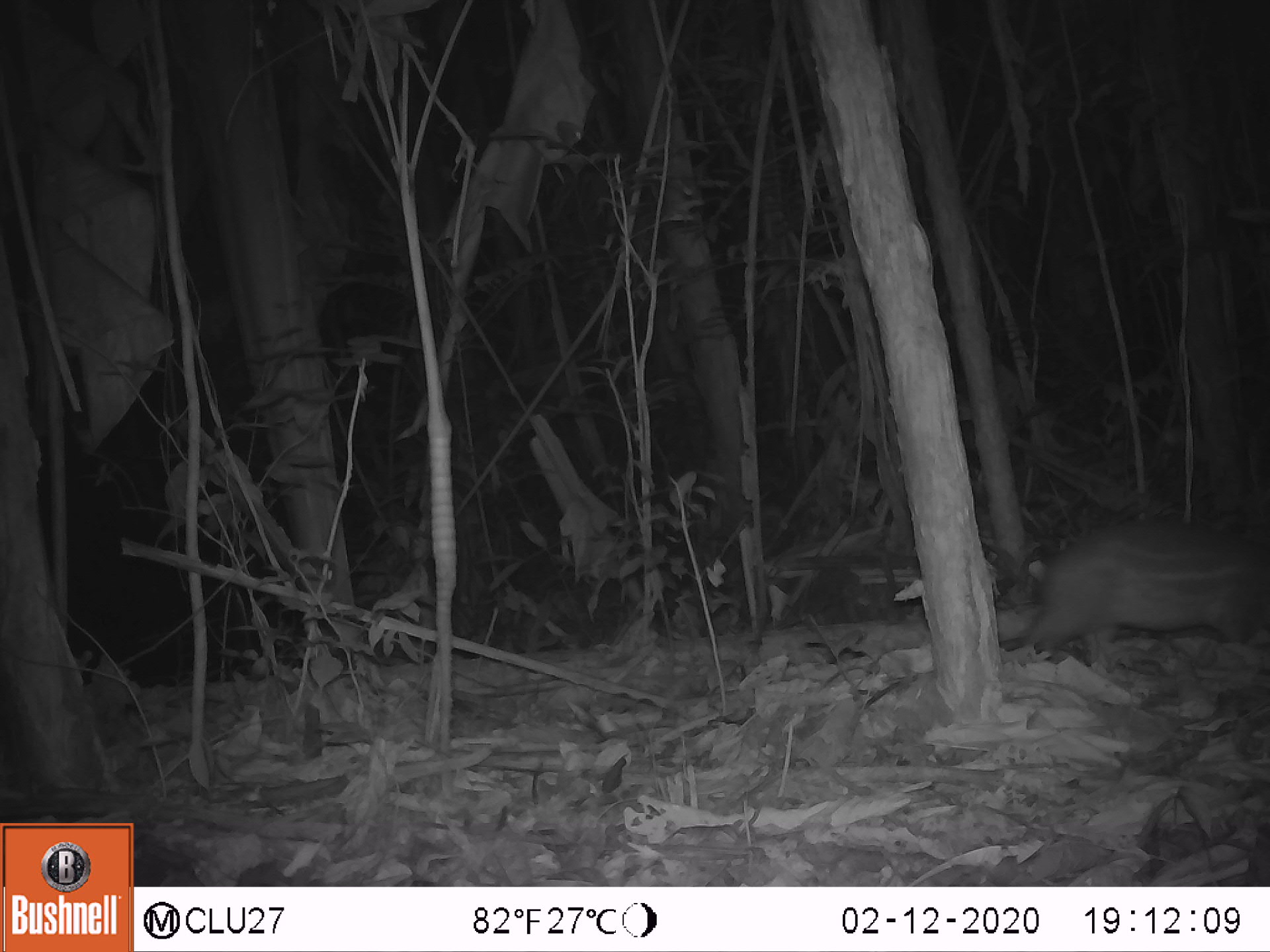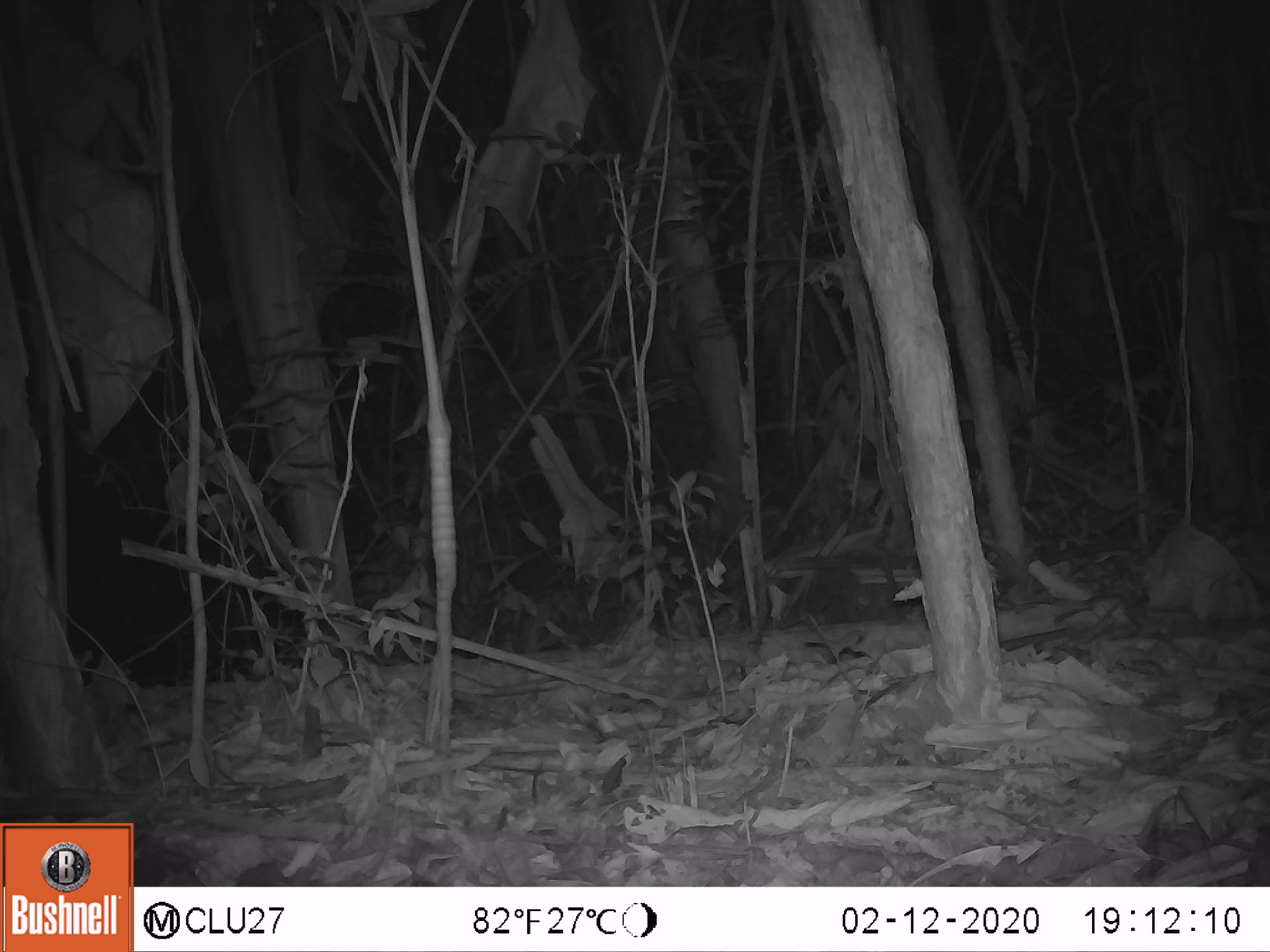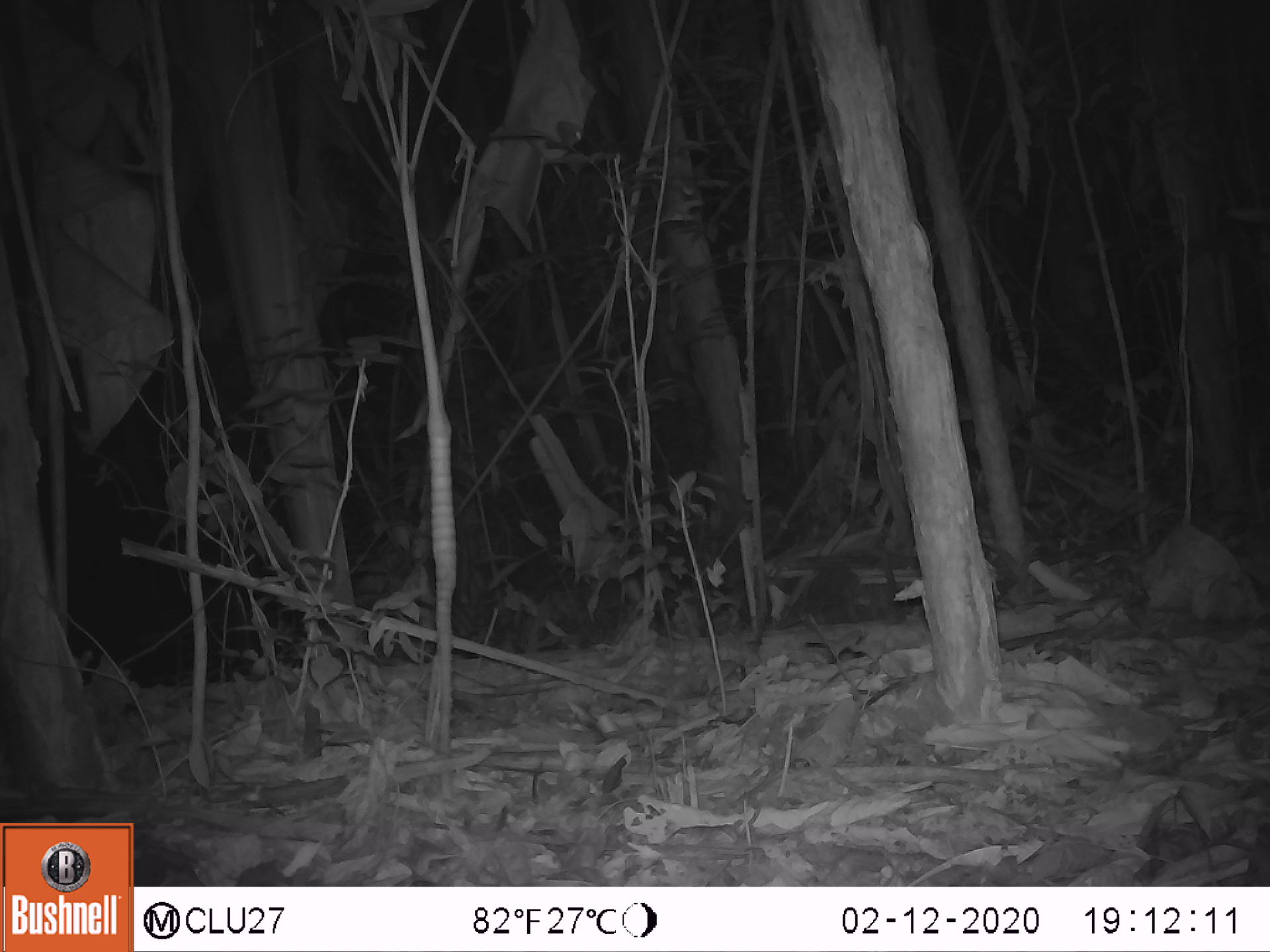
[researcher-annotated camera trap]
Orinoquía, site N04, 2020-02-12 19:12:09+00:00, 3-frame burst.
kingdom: Animalia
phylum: Chordata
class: Mammalia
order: Rodentia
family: Cuniculidae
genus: Cuniculus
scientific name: Cuniculus paca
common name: spotted paca